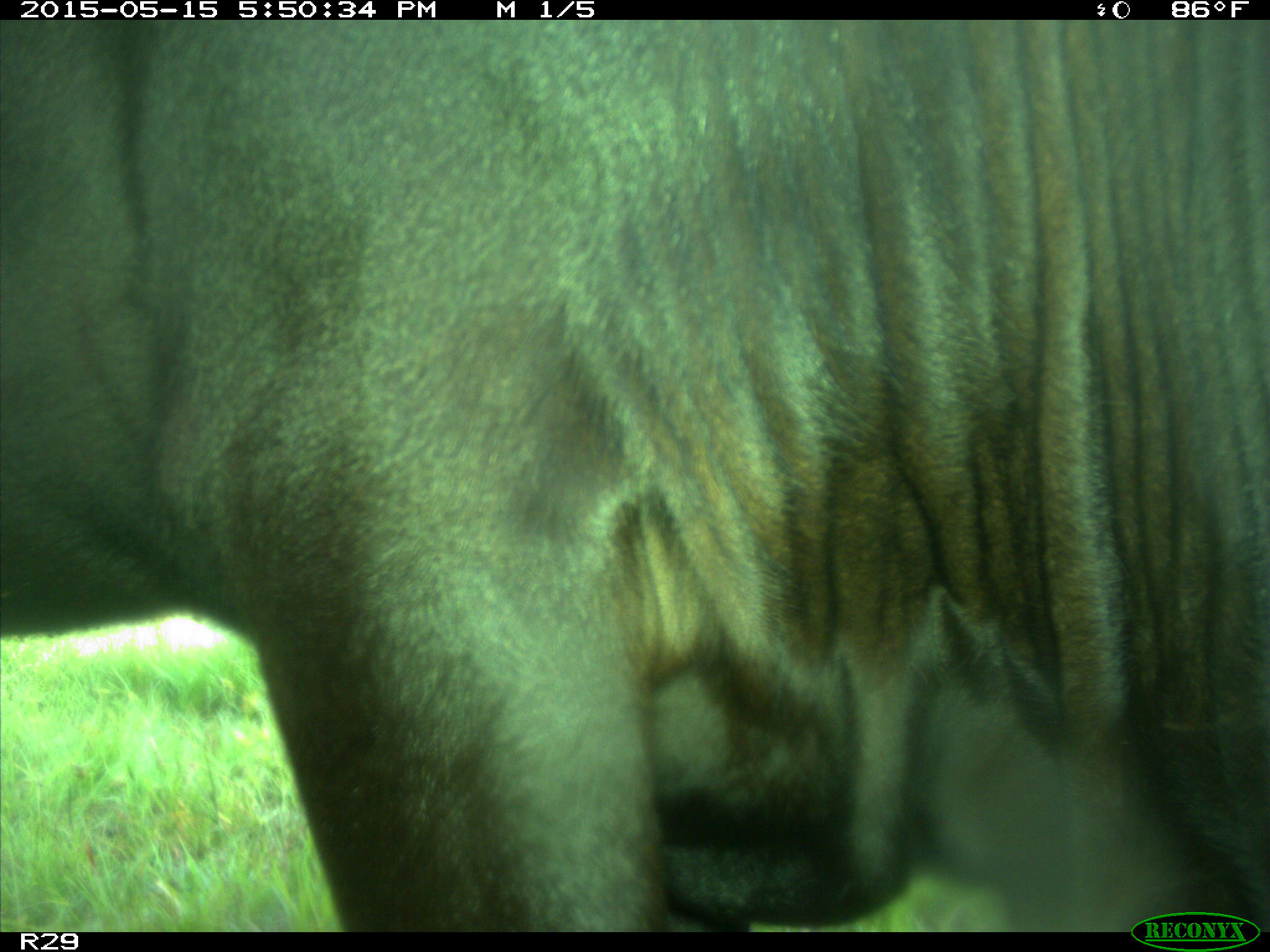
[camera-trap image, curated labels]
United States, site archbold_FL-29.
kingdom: Animalia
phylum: Chordata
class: Mammalia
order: Artiodactyla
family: Bovidae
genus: Bos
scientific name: Bos taurus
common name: domestic cow